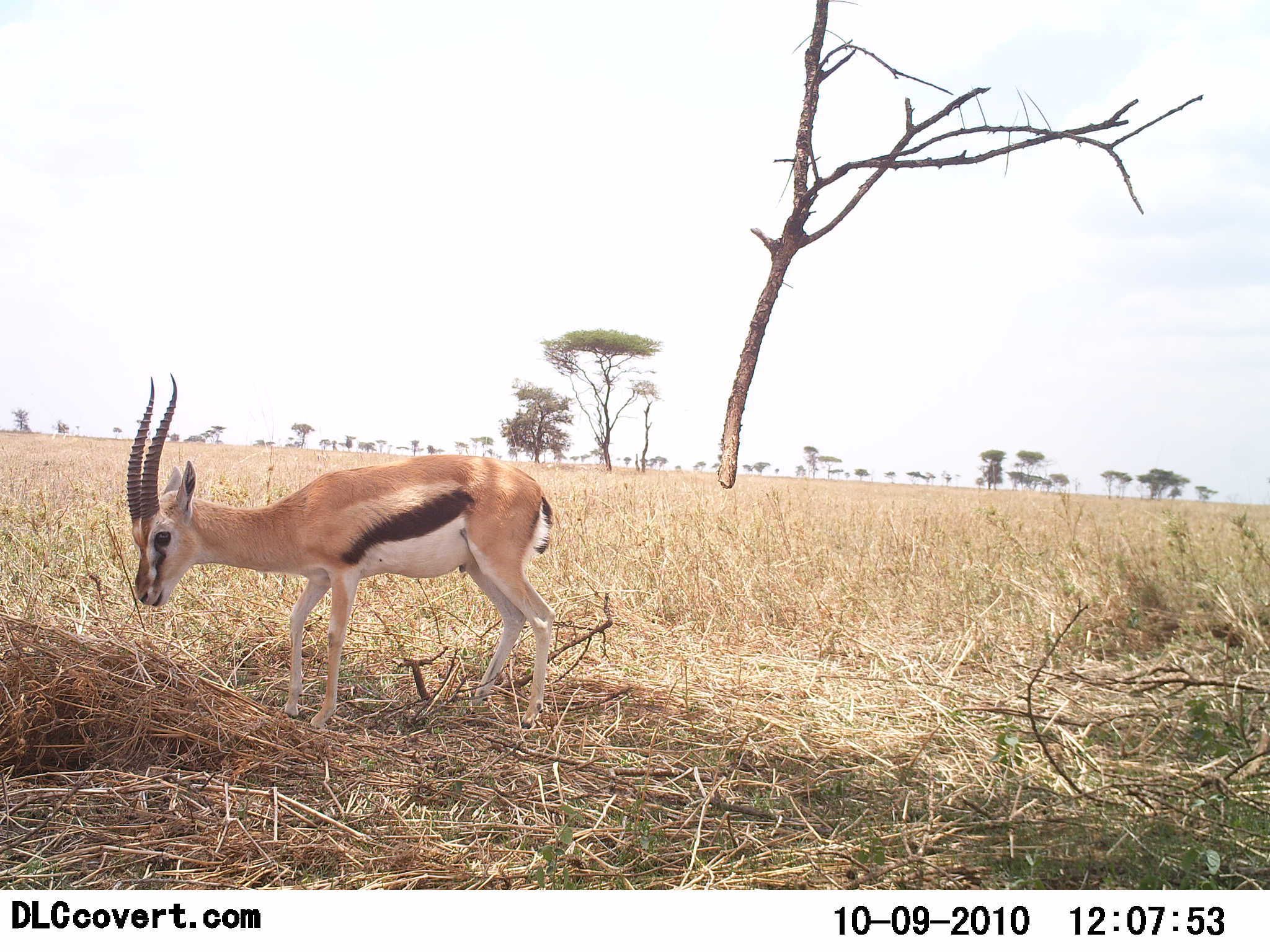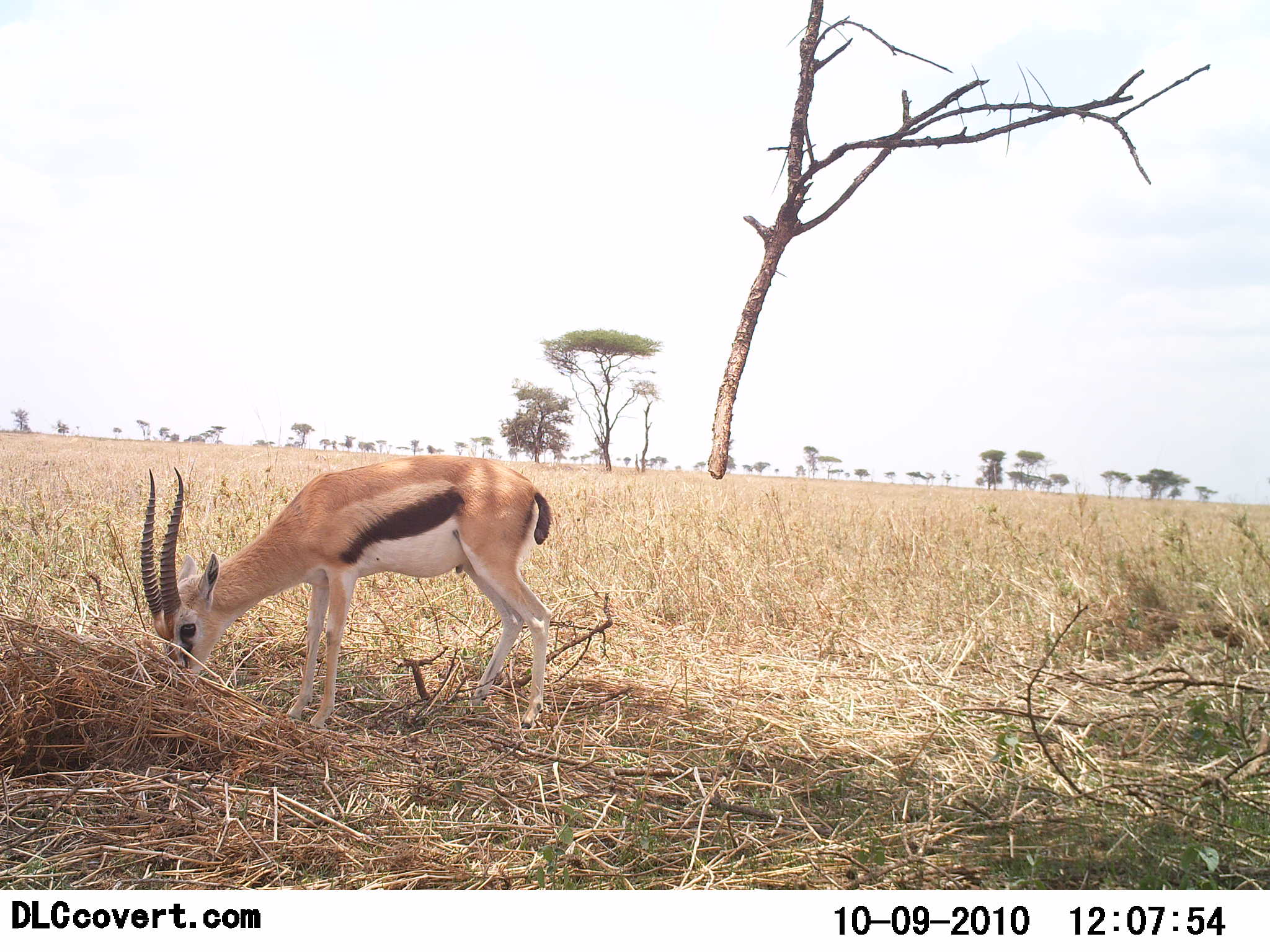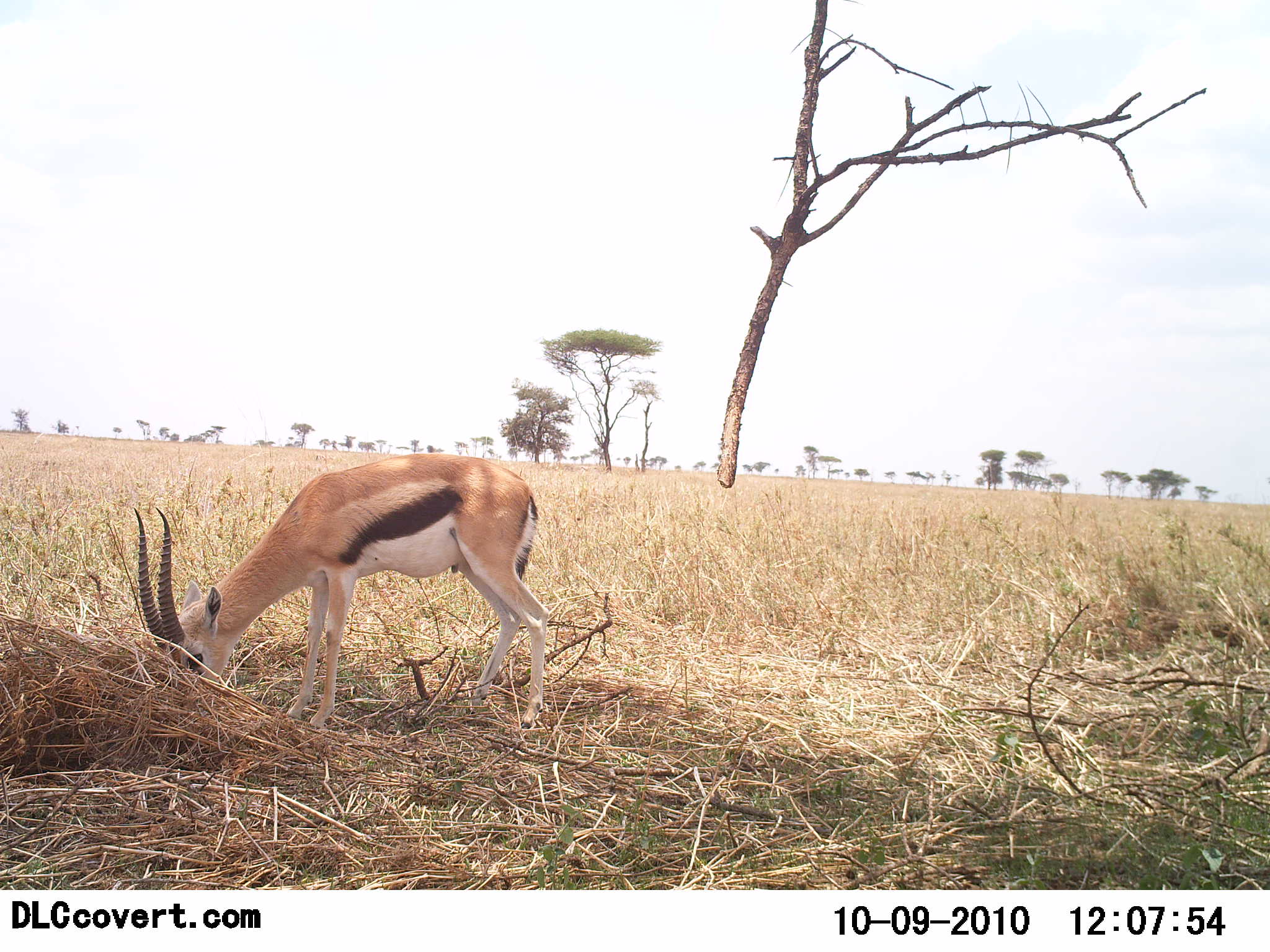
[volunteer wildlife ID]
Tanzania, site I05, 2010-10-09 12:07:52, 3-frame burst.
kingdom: Animalia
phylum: Chordata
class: Mammalia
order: Artiodactyla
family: Bovidae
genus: Eudorcas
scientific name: Eudorcas thomsonii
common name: thomson's gazelle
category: gazellethomsons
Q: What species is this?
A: Gazellethomsons (thomson's gazelle) (Eudorcas thomsonii).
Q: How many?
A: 1.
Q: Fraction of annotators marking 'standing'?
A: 7%.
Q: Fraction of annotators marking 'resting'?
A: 0%.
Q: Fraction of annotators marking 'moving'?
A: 7%.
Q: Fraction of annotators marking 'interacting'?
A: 0%.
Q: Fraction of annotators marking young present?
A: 0%.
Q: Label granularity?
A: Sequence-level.